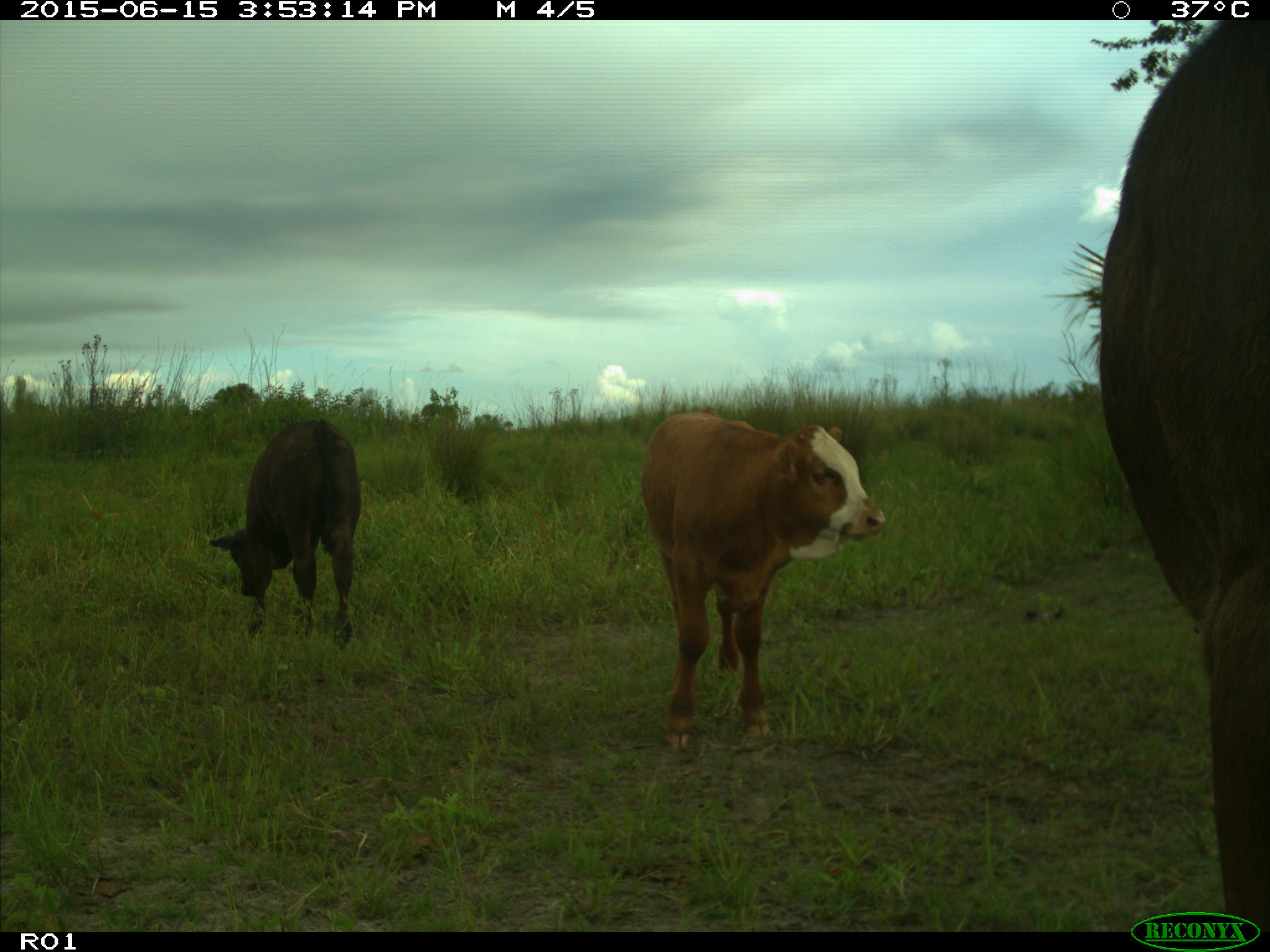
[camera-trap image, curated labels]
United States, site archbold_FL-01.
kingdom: Animalia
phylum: Chordata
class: Mammalia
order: Artiodactyla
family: Bovidae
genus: Bos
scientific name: Bos taurus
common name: domestic cow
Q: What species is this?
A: Bos taurus (domestic cow).